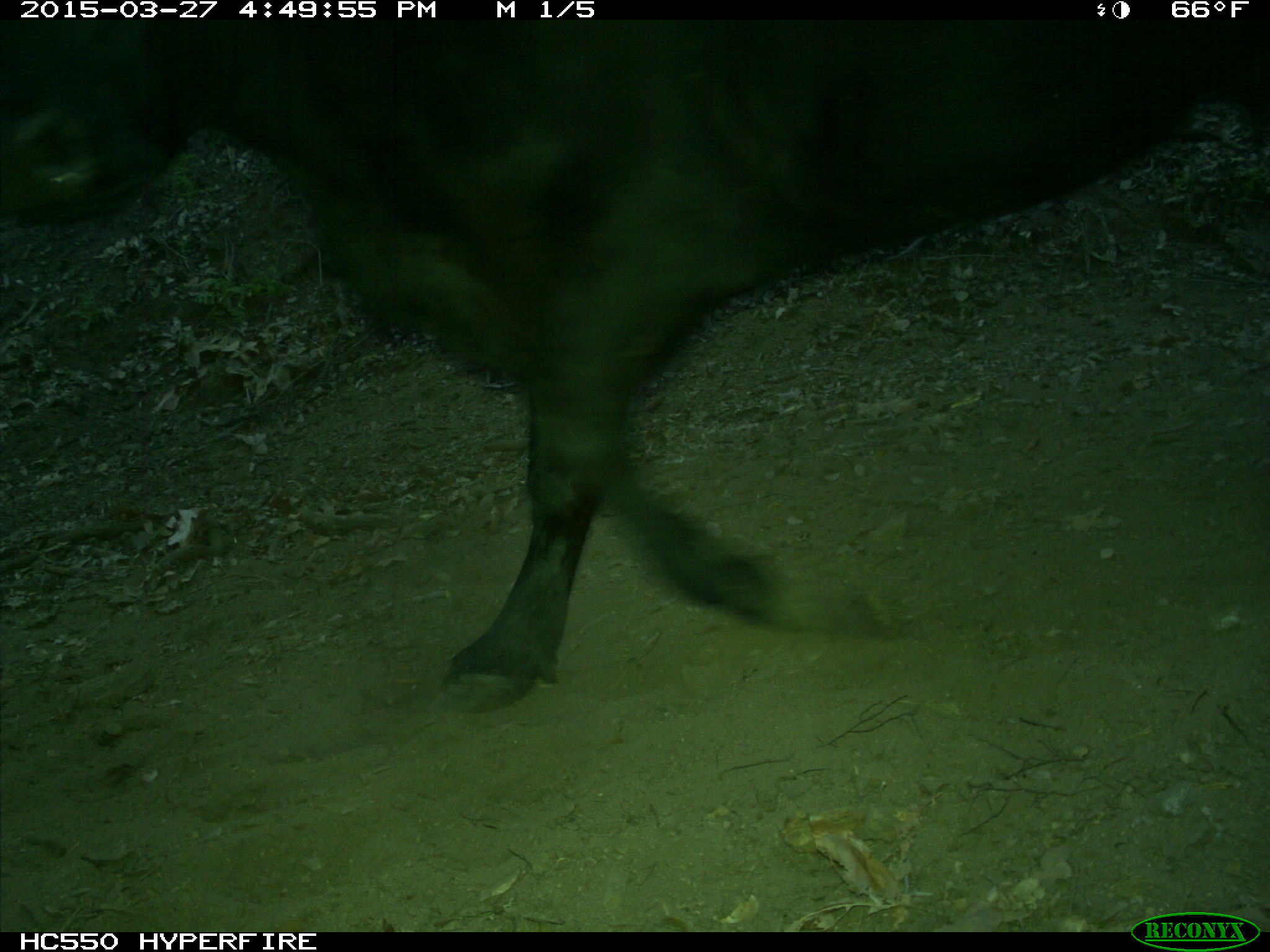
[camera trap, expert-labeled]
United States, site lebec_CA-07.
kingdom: Animalia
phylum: Chordata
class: Mammalia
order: Artiodactyla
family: Bovidae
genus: Bos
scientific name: Bos taurus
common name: domestic cow